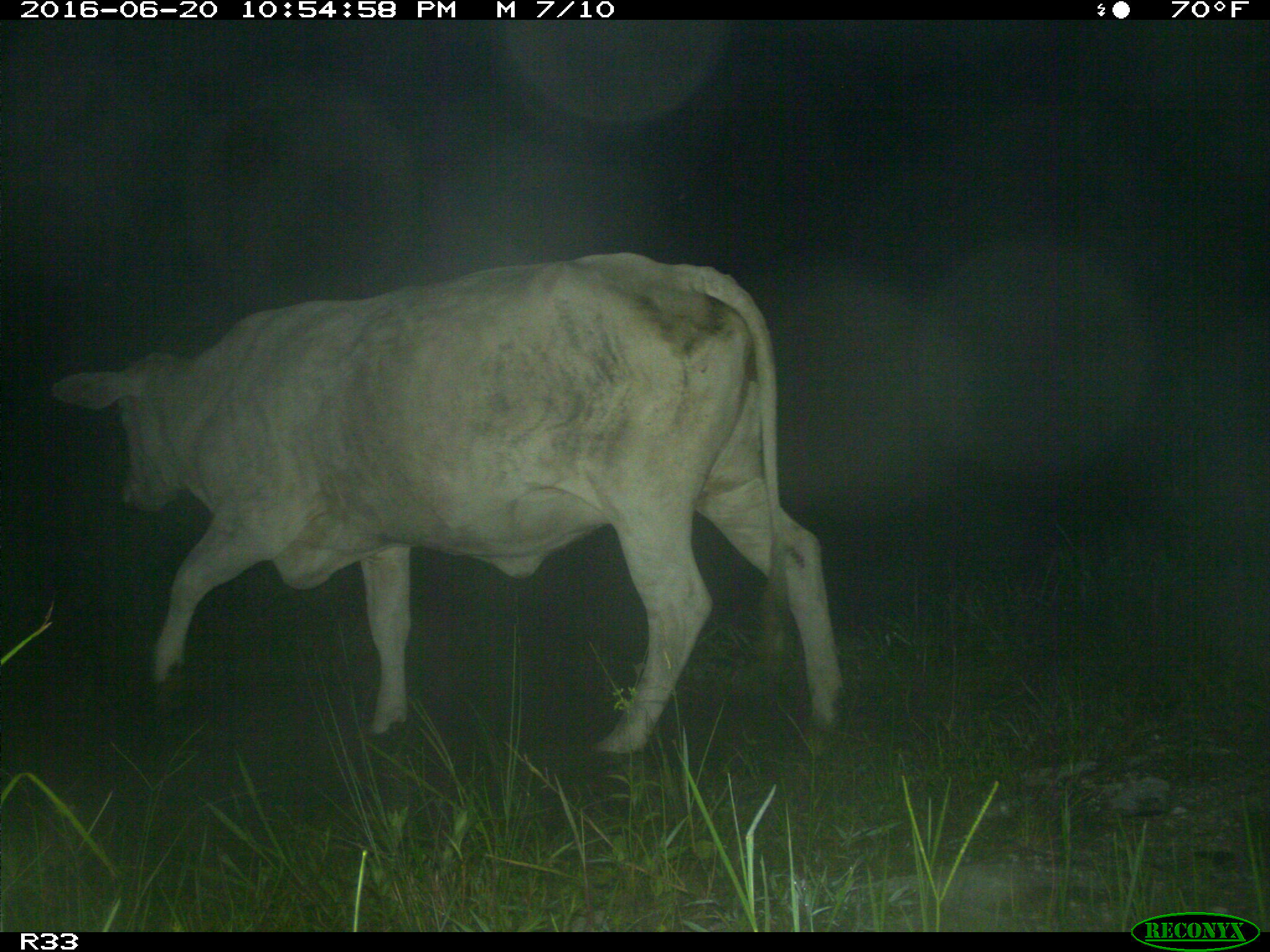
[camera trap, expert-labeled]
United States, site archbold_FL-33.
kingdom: Animalia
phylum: Chordata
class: Mammalia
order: Artiodactyla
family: Bovidae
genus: Bos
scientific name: Bos taurus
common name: domestic cow